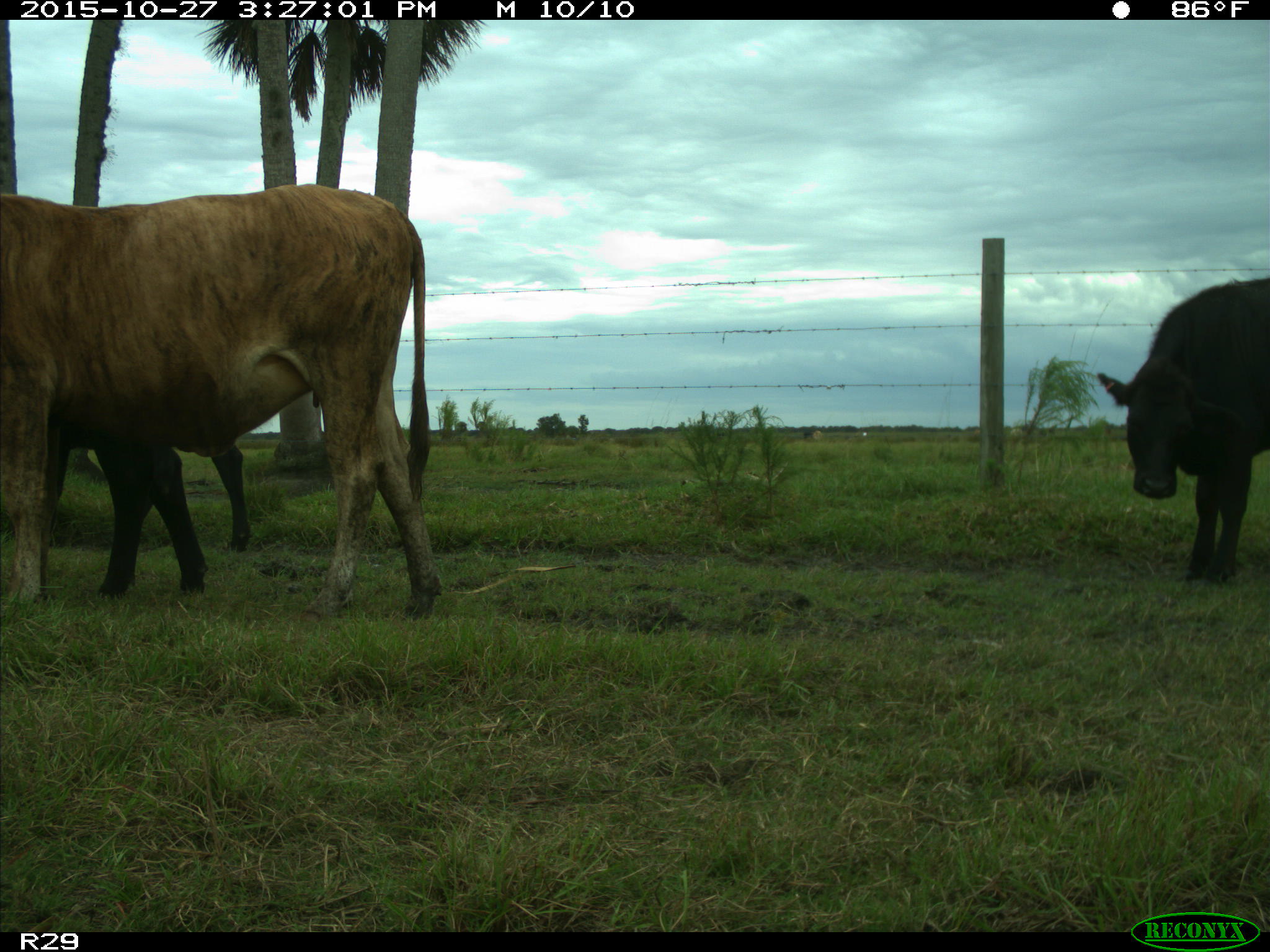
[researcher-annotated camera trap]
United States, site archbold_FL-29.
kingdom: Animalia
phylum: Chordata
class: Mammalia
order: Artiodactyla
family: Bovidae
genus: Bos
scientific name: Bos taurus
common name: domestic cow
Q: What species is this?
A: Bos taurus (domestic cow).